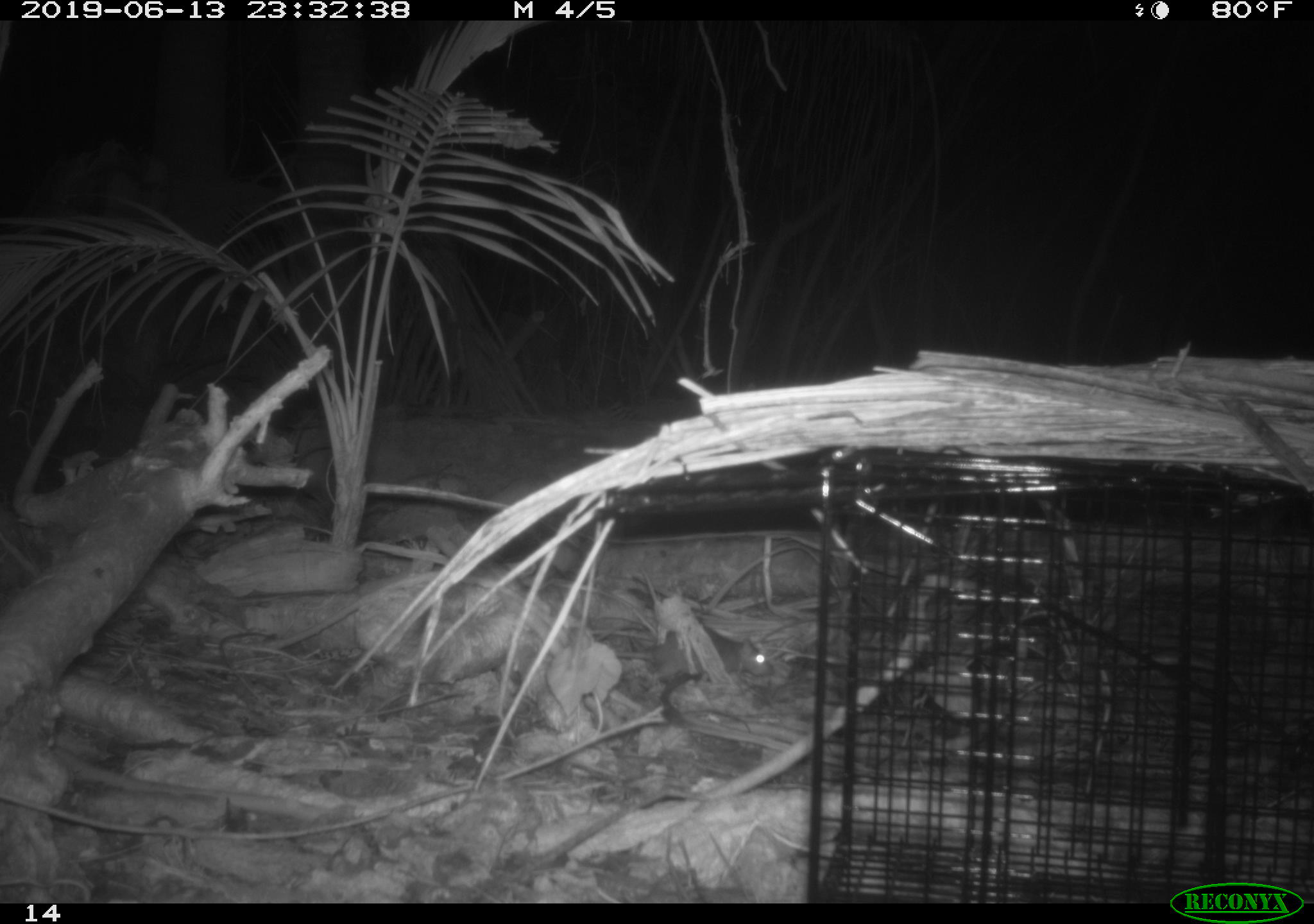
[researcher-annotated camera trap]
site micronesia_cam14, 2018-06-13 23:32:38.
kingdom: Animalia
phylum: Chordata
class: Mammalia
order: Rodentia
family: Muridae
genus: Rattus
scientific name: Rattus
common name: rat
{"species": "rat (Rattus)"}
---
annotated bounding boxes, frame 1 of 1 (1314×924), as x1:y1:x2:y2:
rat: 599:613:778:689